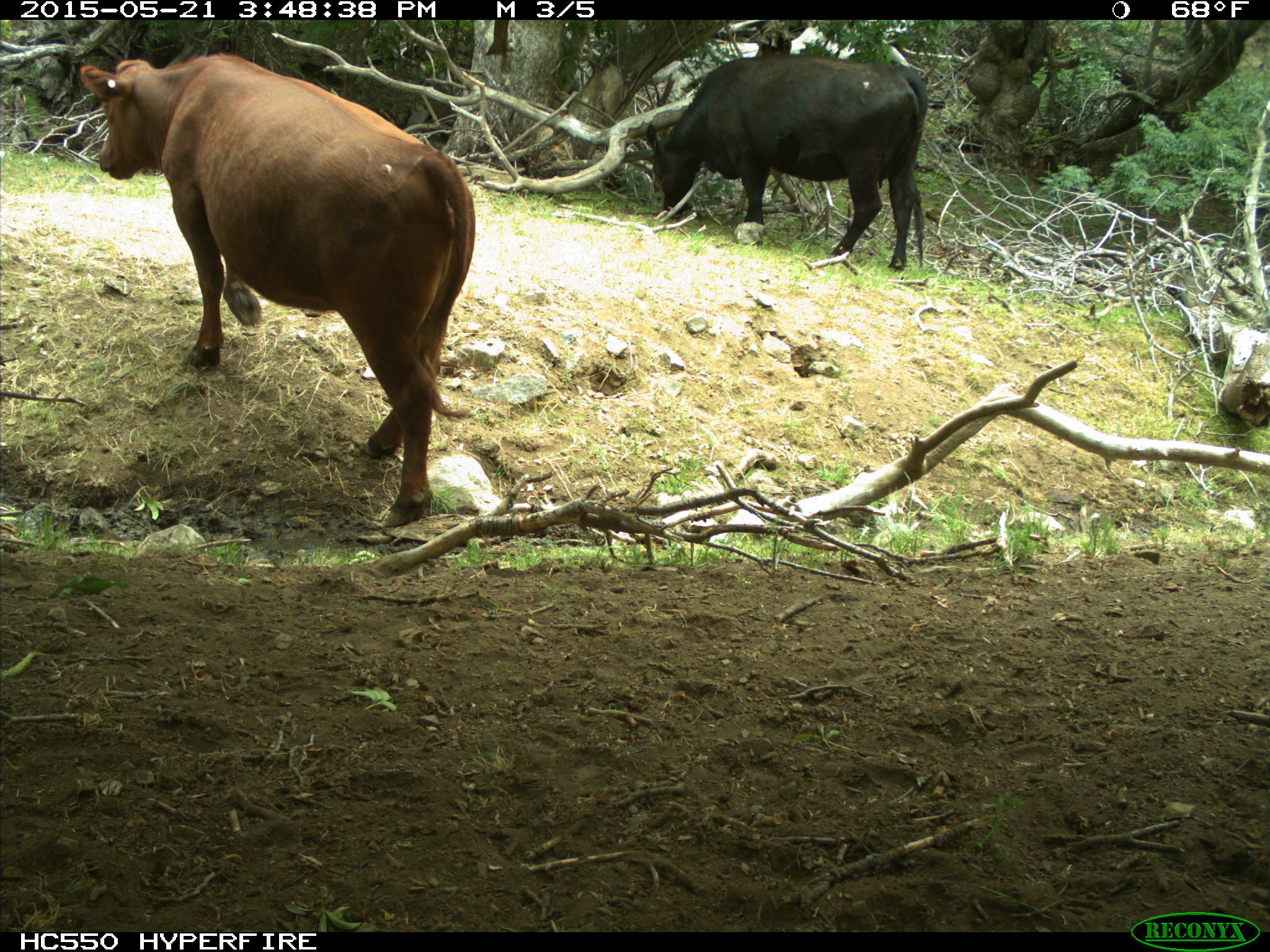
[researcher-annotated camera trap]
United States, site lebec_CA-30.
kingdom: Animalia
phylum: Chordata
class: Mammalia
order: Artiodactyla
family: Bovidae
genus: Bos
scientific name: Bos taurus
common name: domestic cow